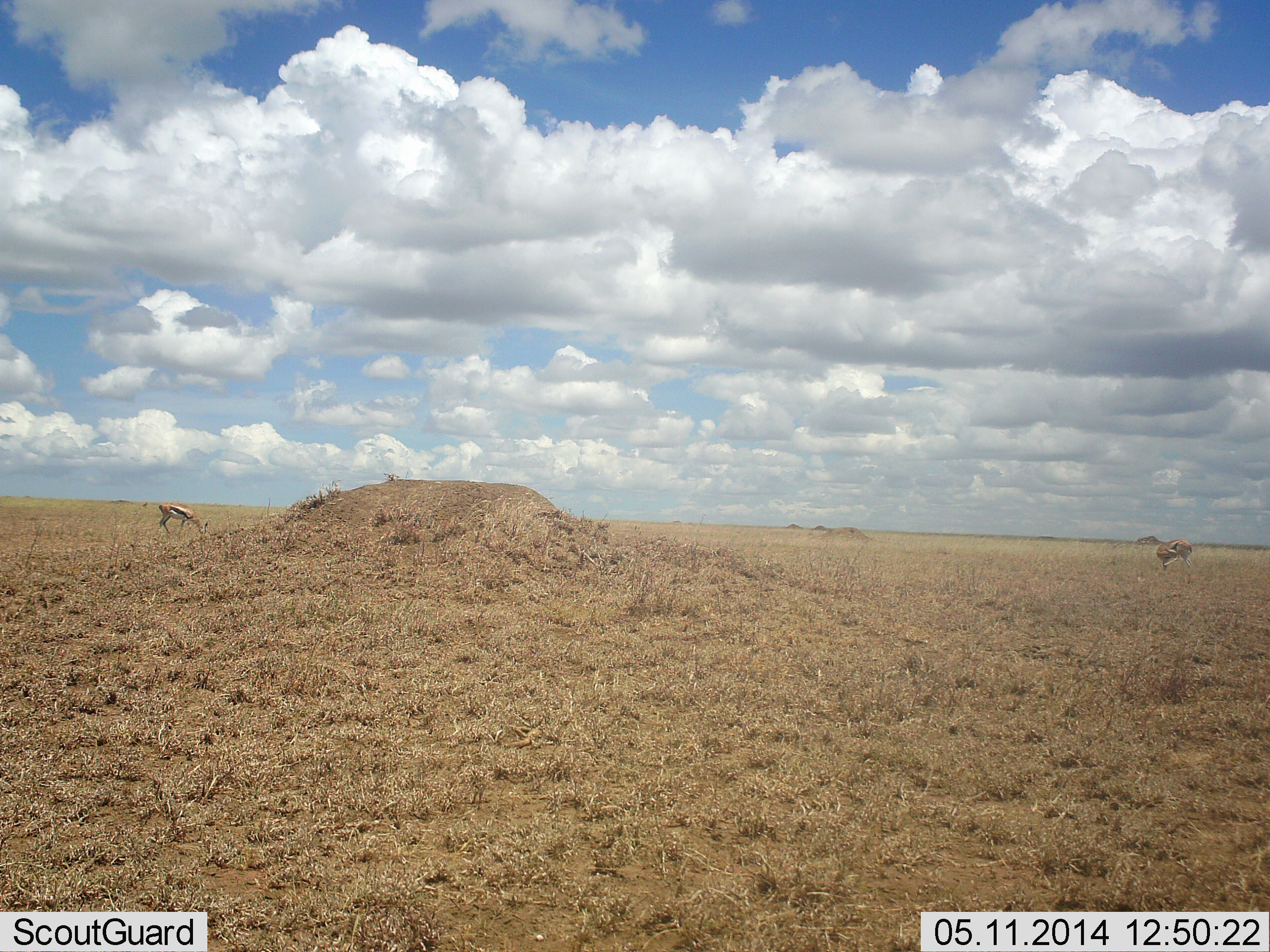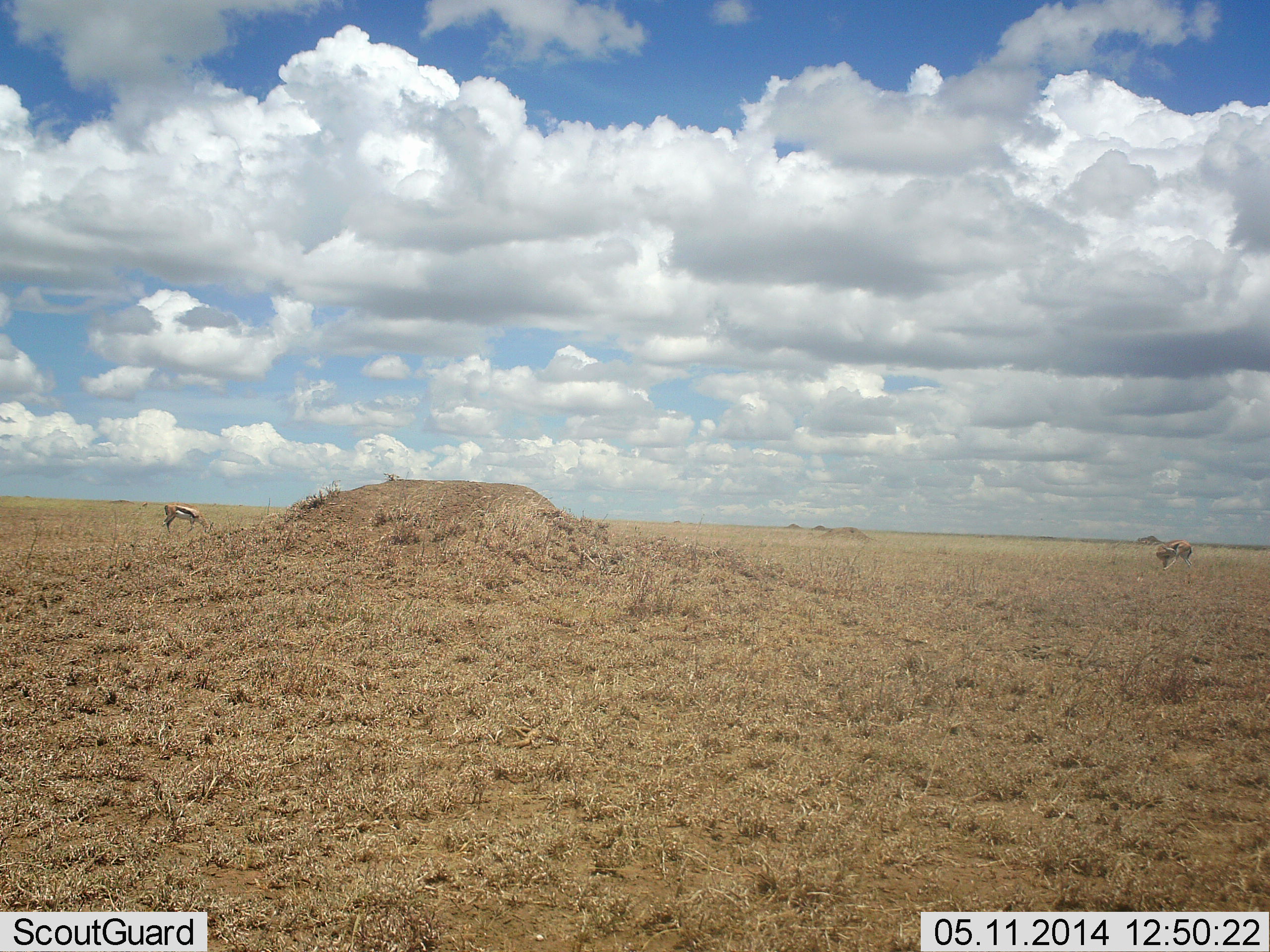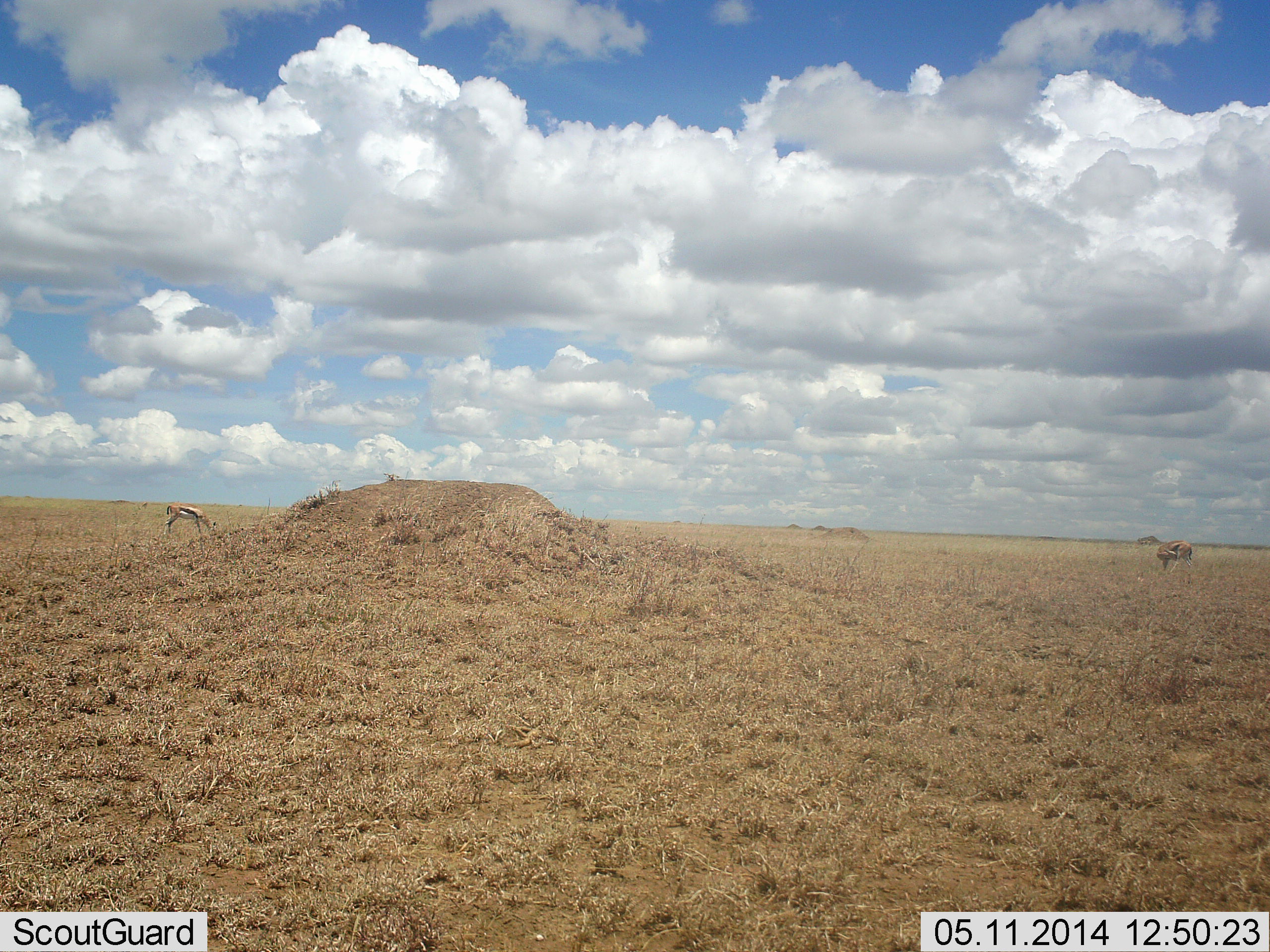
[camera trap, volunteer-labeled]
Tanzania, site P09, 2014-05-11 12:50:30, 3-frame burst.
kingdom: Animalia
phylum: Chordata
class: Mammalia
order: Artiodactyla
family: Bovidae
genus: Eudorcas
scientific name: Eudorcas thomsonii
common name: thomson's gazelle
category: gazellethomsons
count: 2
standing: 60%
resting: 0%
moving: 10%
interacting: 0%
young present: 0%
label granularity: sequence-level